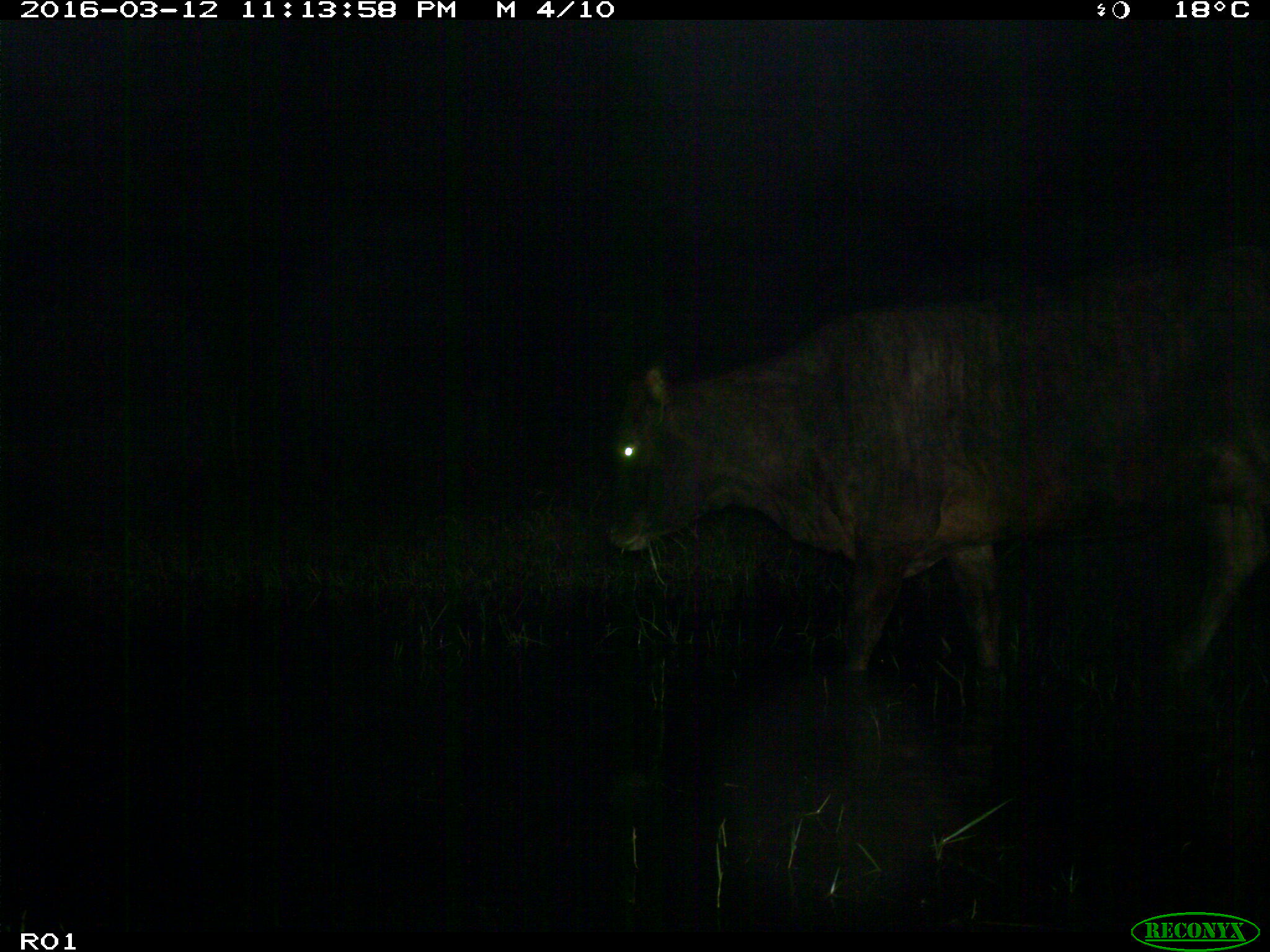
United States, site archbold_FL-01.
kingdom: Animalia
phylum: Chordata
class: Mammalia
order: Artiodactyla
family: Bovidae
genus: Bos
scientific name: Bos taurus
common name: domestic cow